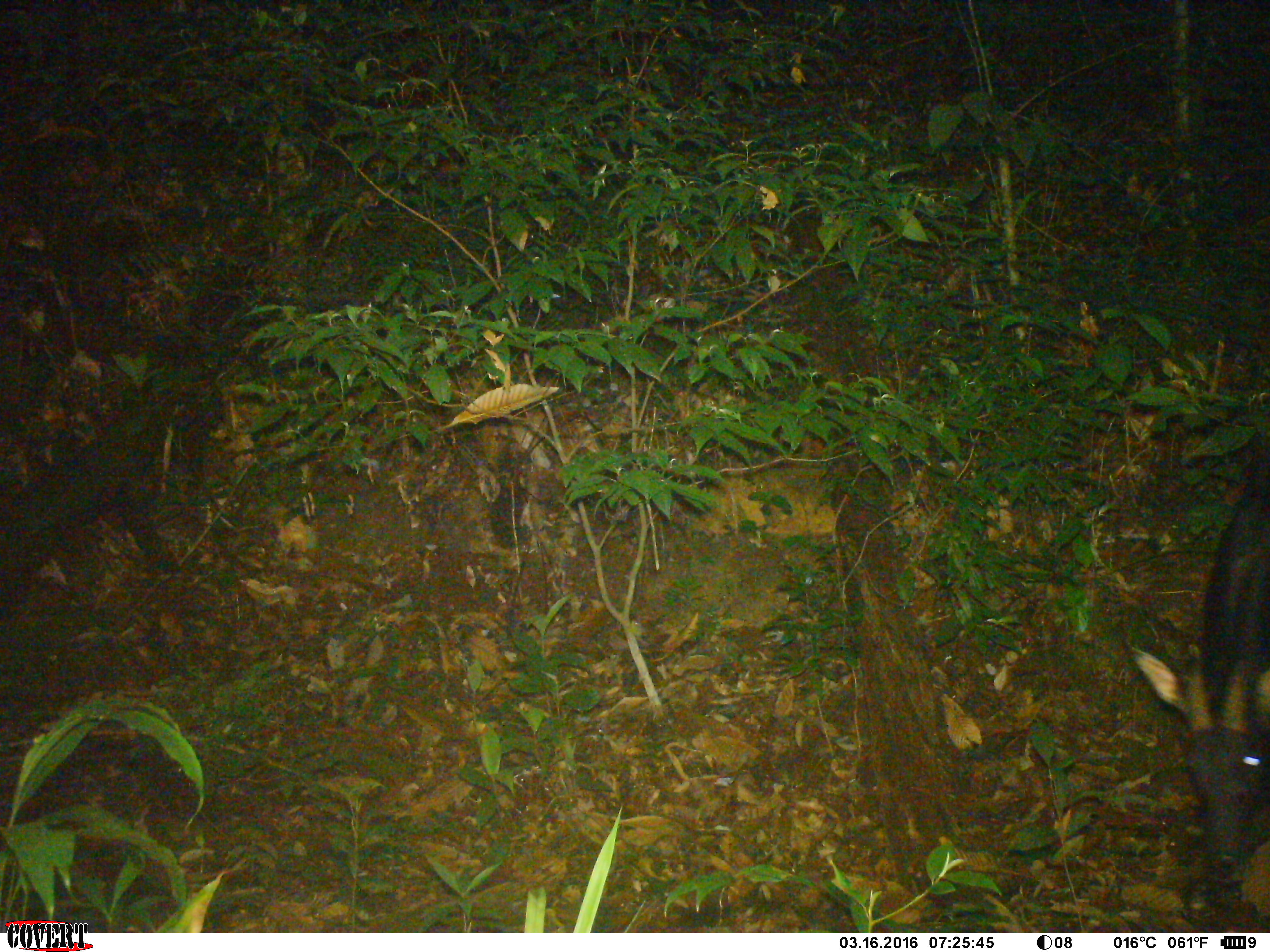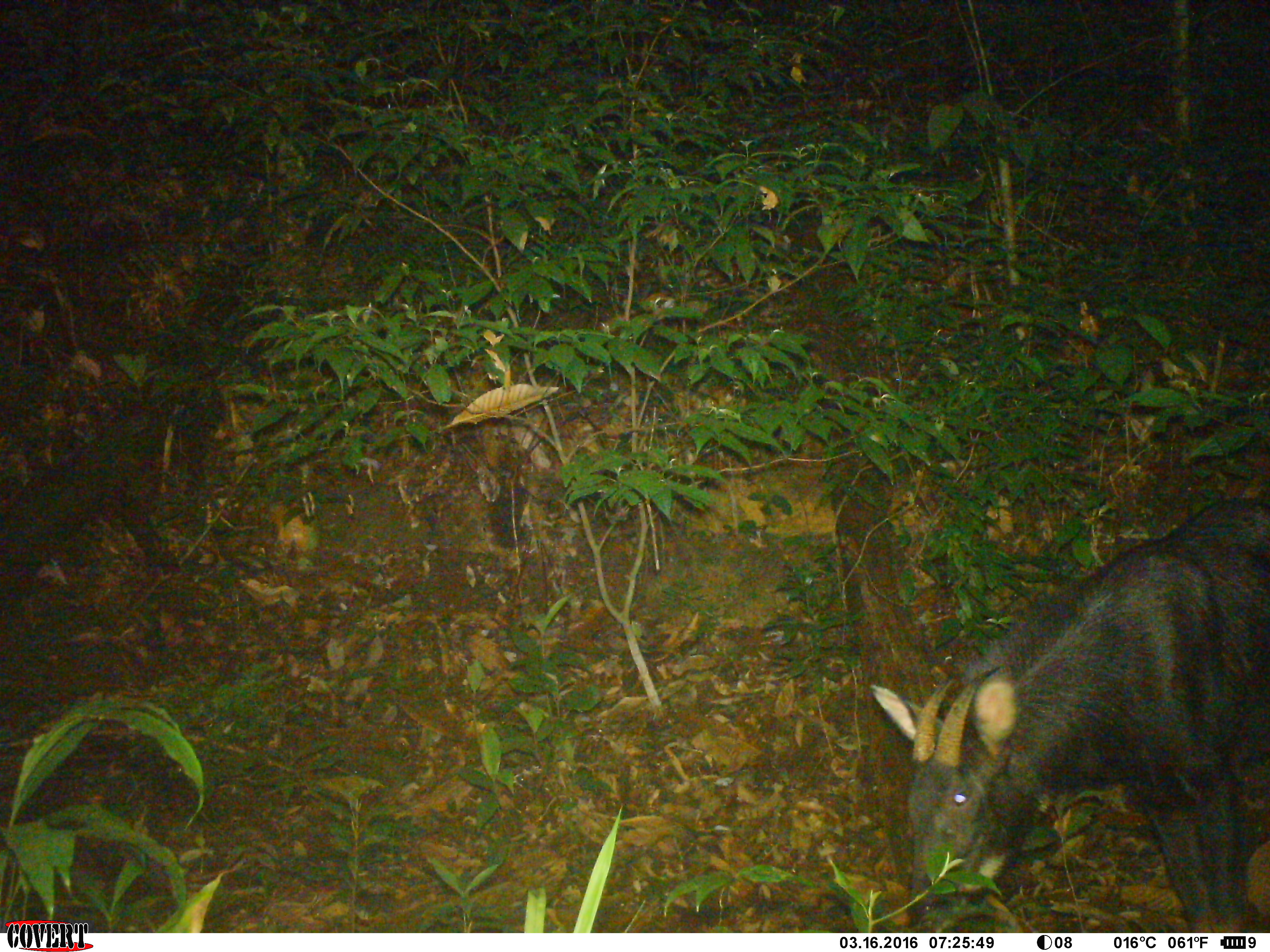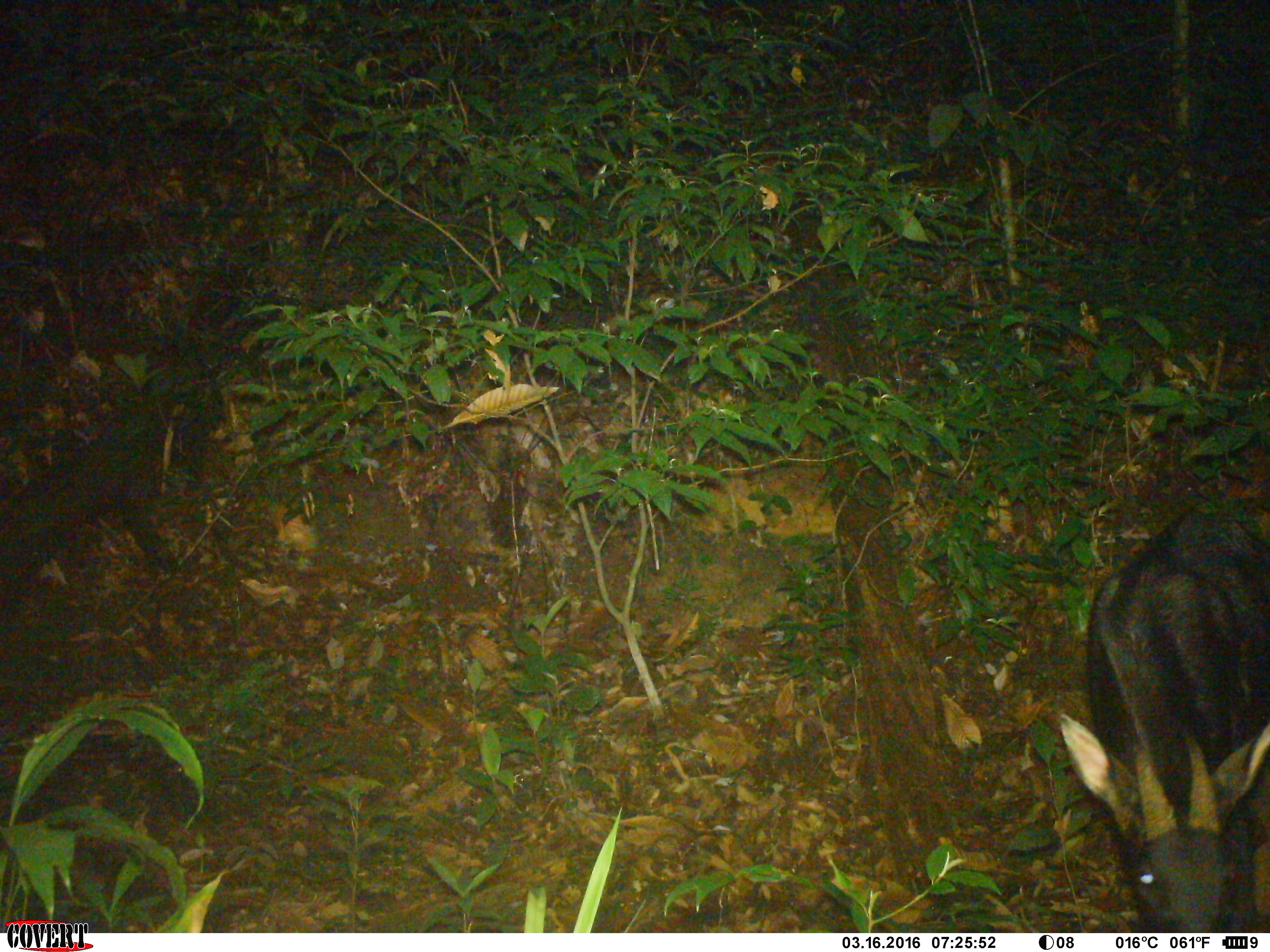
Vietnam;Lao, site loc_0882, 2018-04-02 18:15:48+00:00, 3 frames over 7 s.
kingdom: Animalia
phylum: Chordata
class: Mammalia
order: Artiodactyla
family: Bovidae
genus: Capricornis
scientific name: Capricornis sumatraensis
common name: chinese serow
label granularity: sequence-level